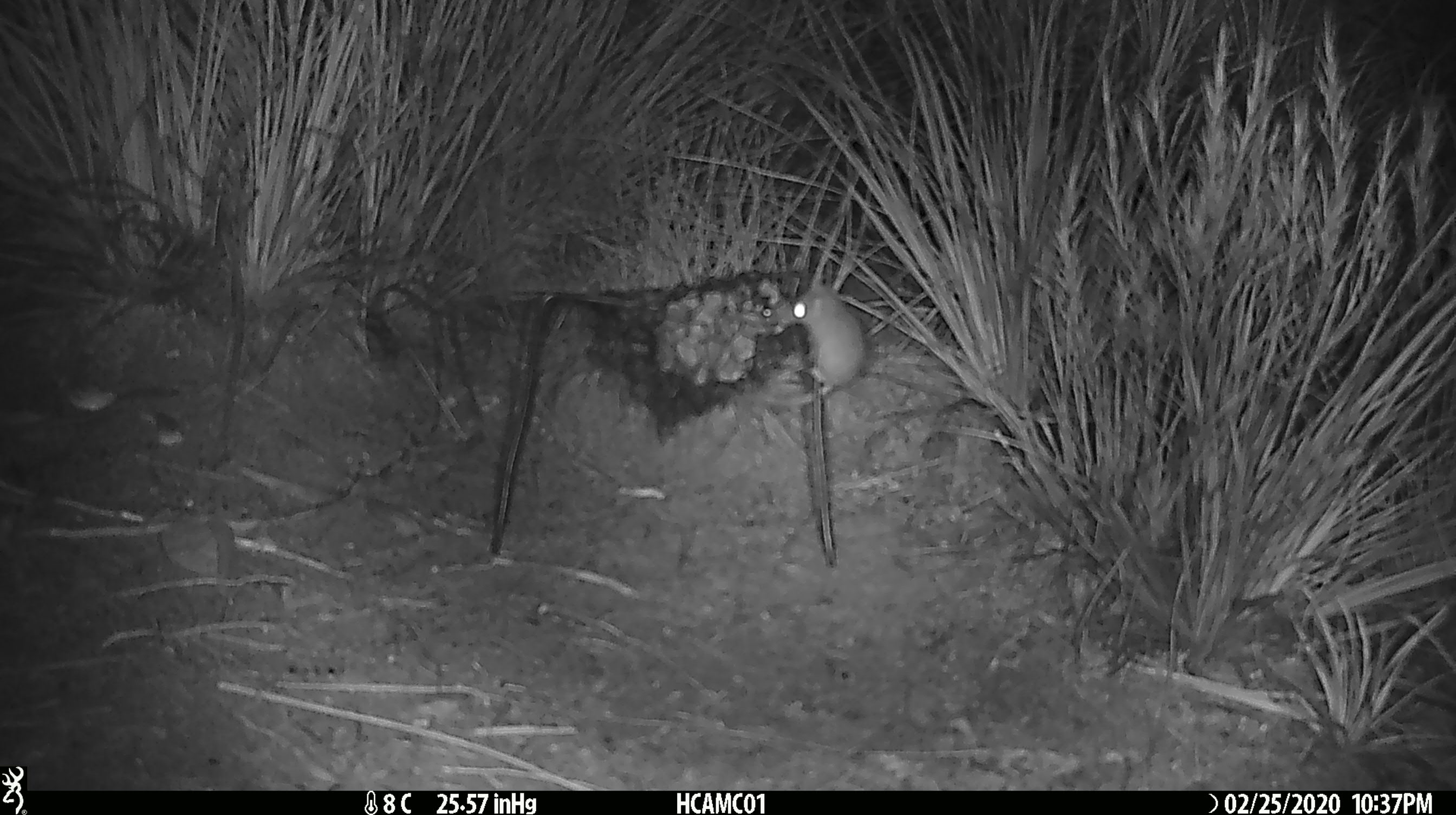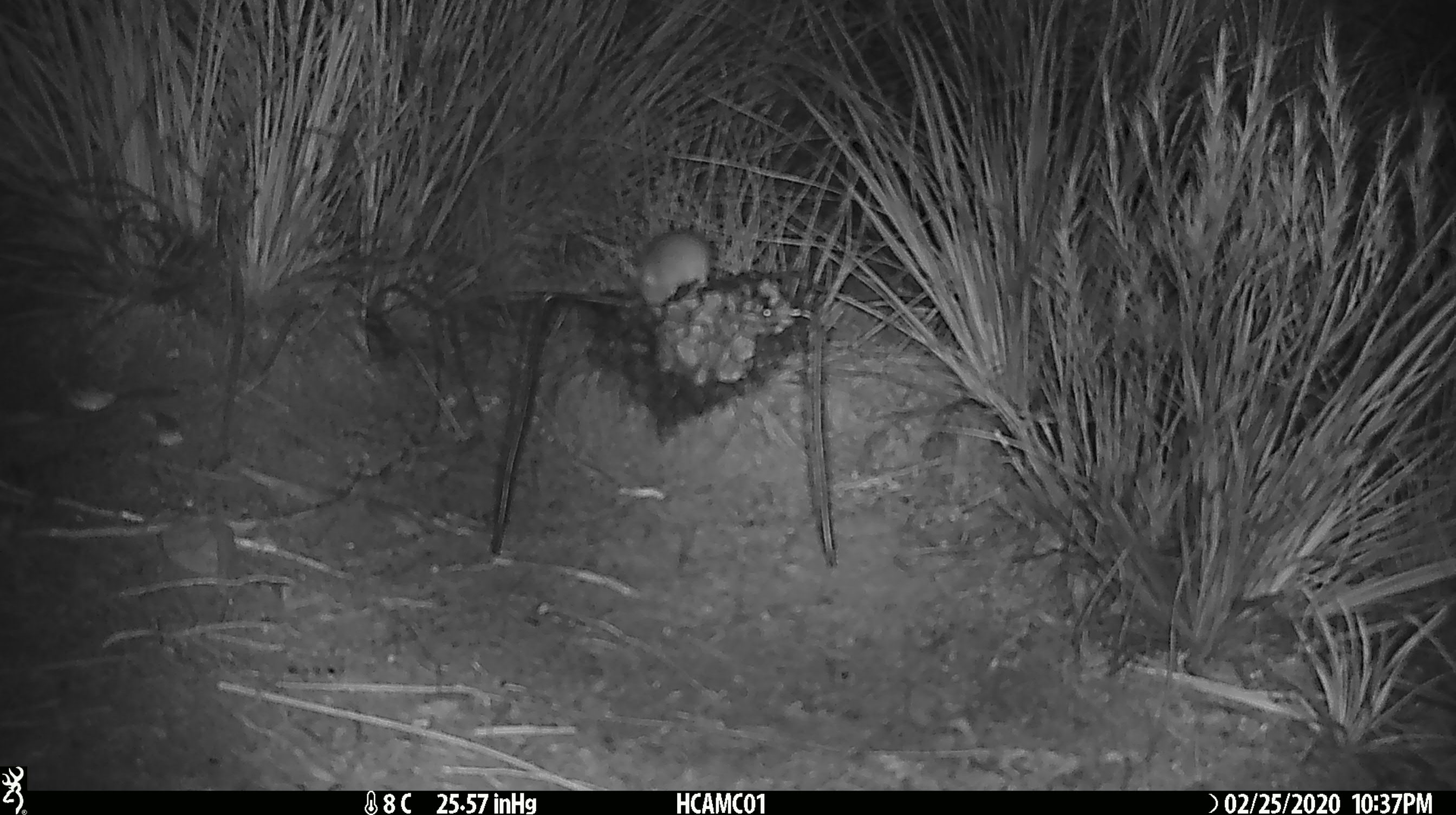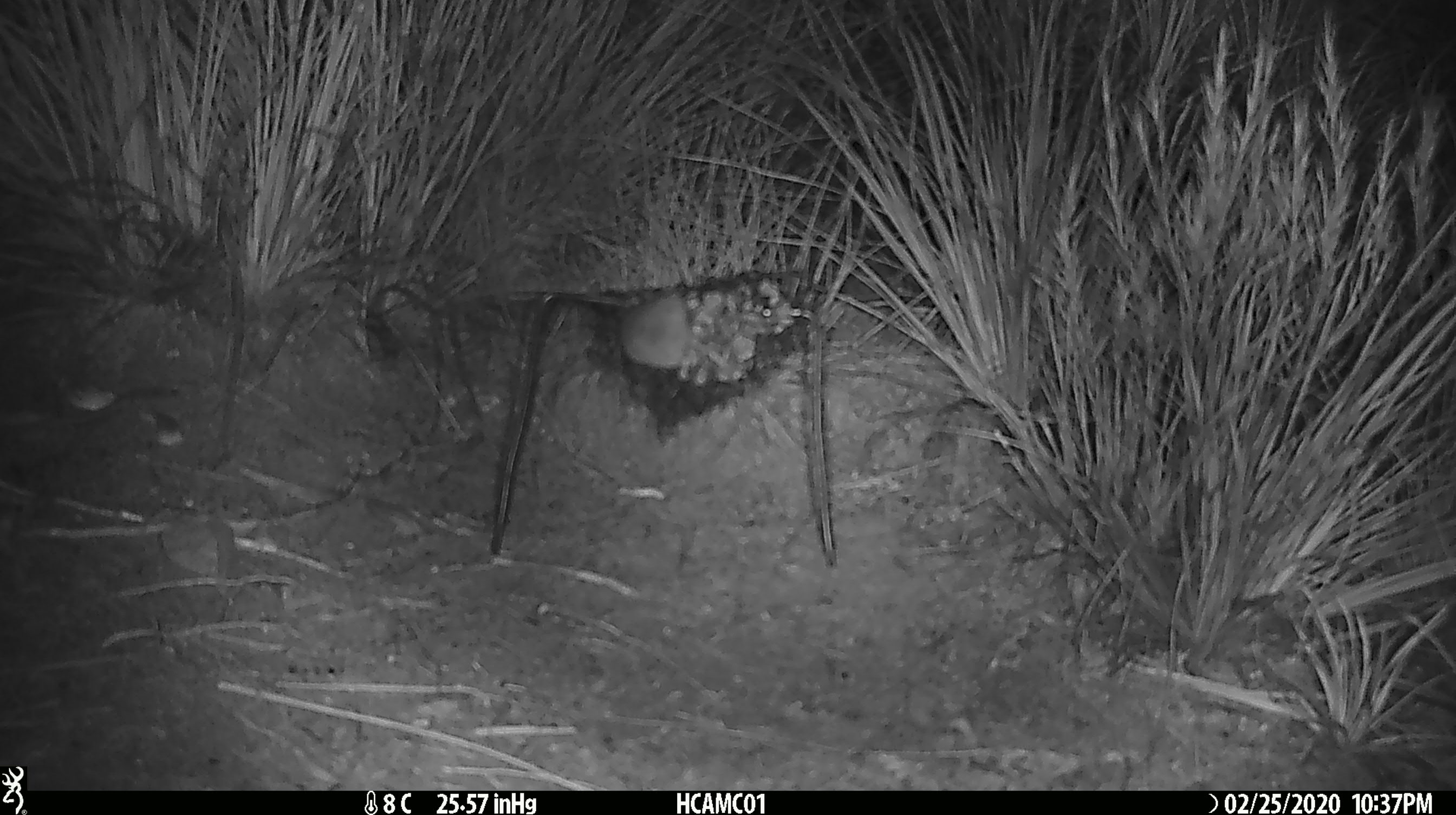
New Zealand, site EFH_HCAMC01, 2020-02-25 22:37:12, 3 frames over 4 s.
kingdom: Animalia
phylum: Chordata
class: Mammalia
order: Rodentia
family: Muridae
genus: Mus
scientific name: Mus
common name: mouse